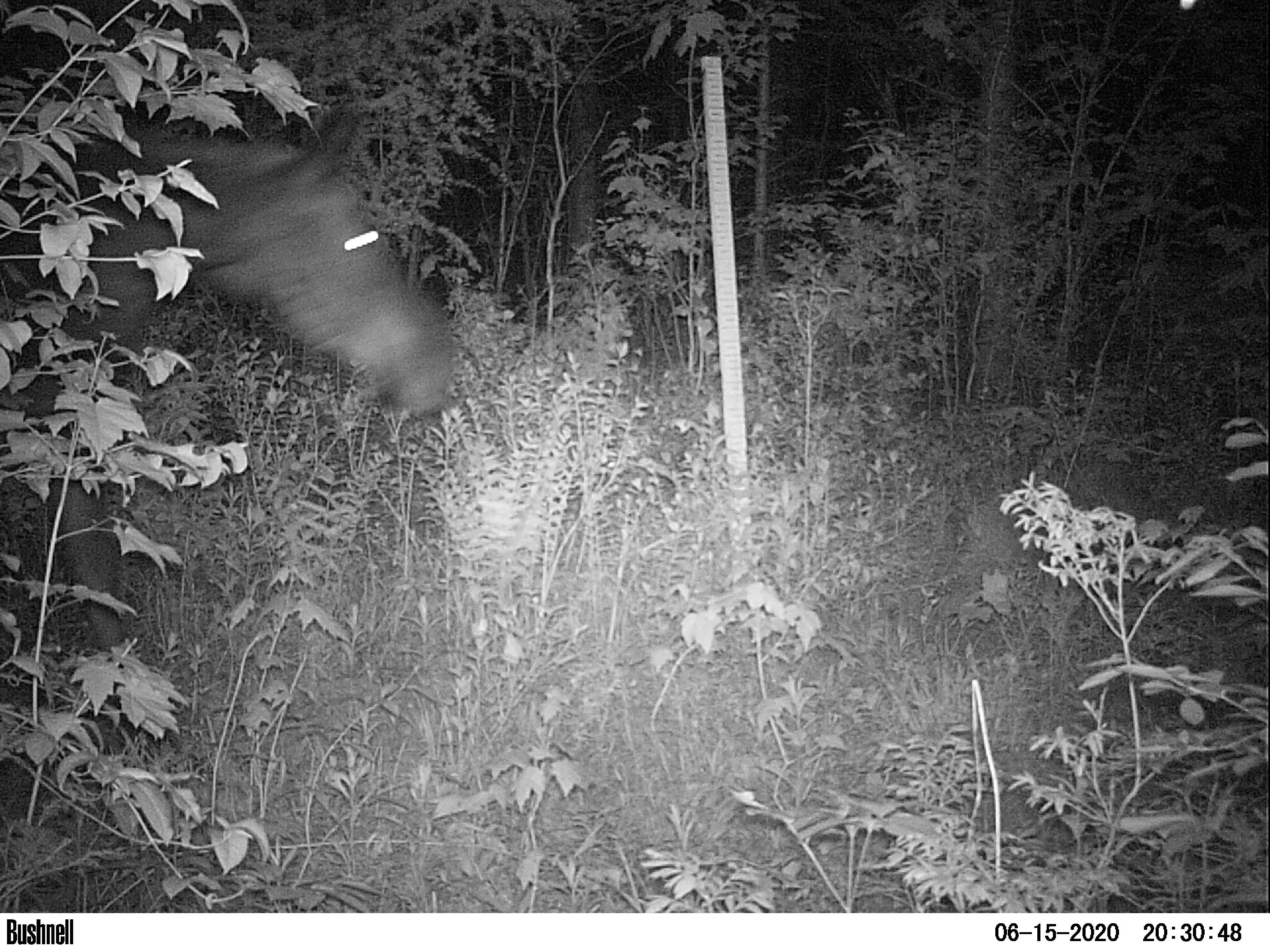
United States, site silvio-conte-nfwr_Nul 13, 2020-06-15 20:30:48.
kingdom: Animalia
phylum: Chordata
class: Mammalia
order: Artiodactyla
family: Cervidae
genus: Alces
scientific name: Alces alces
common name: moose